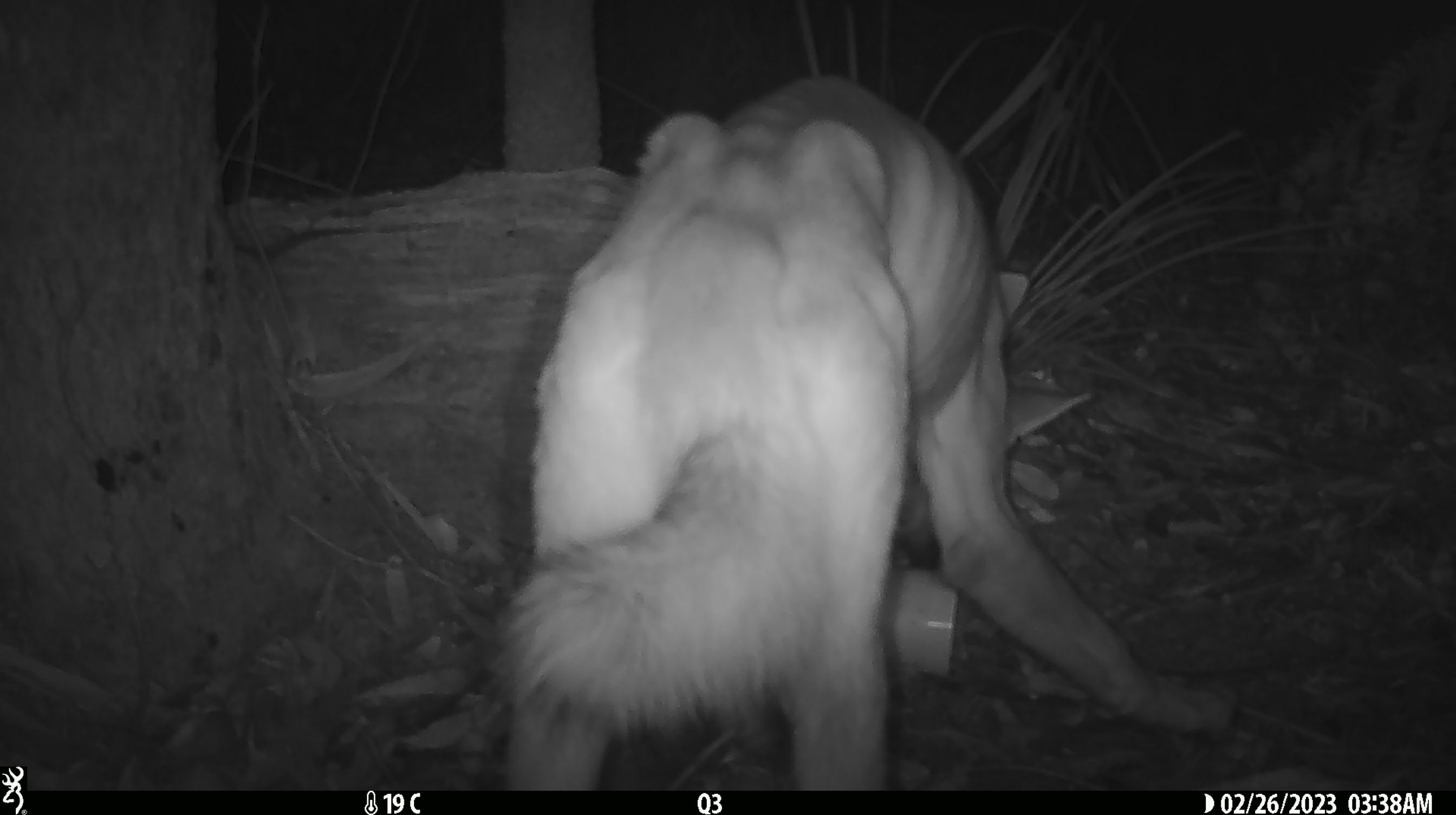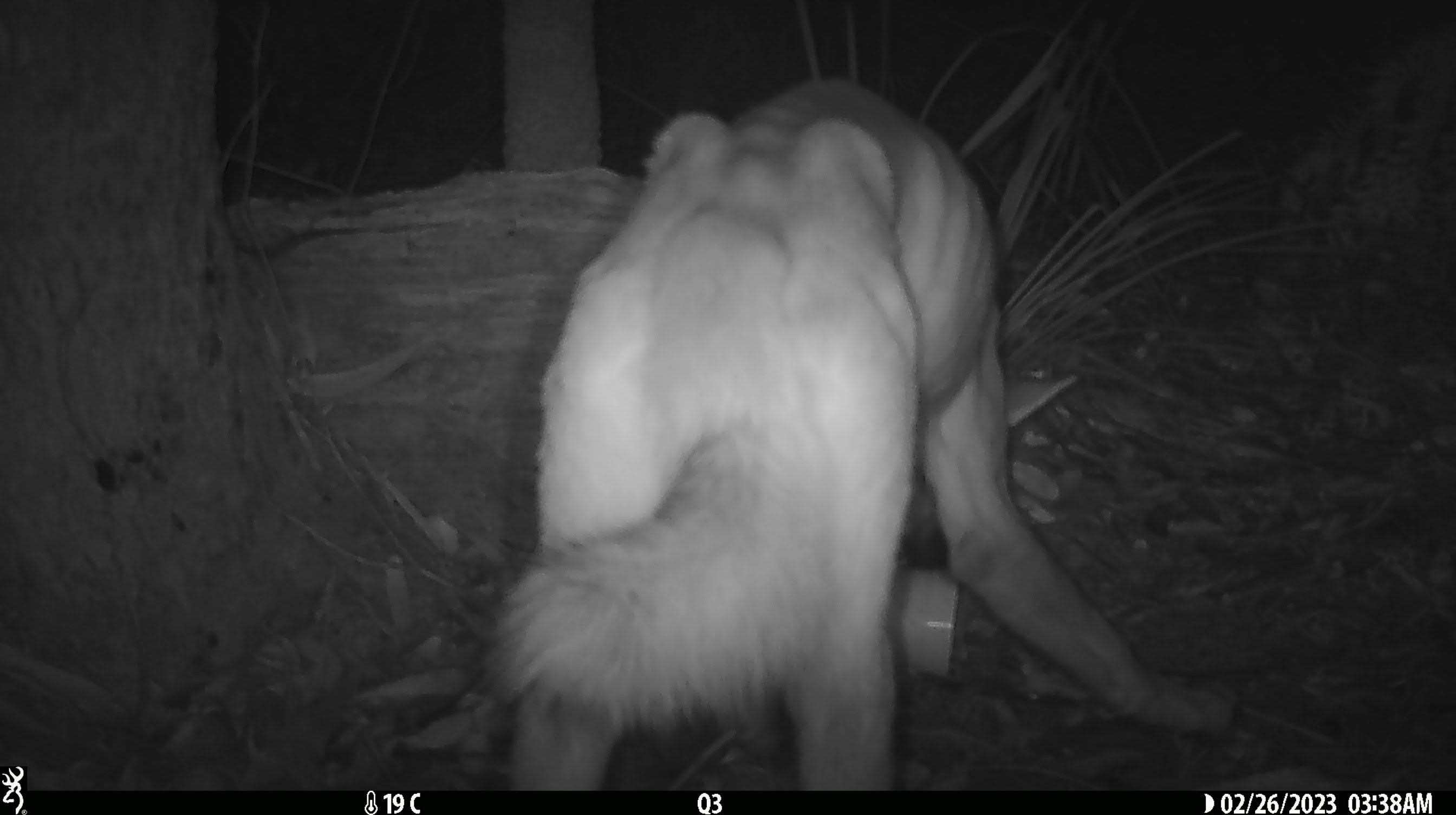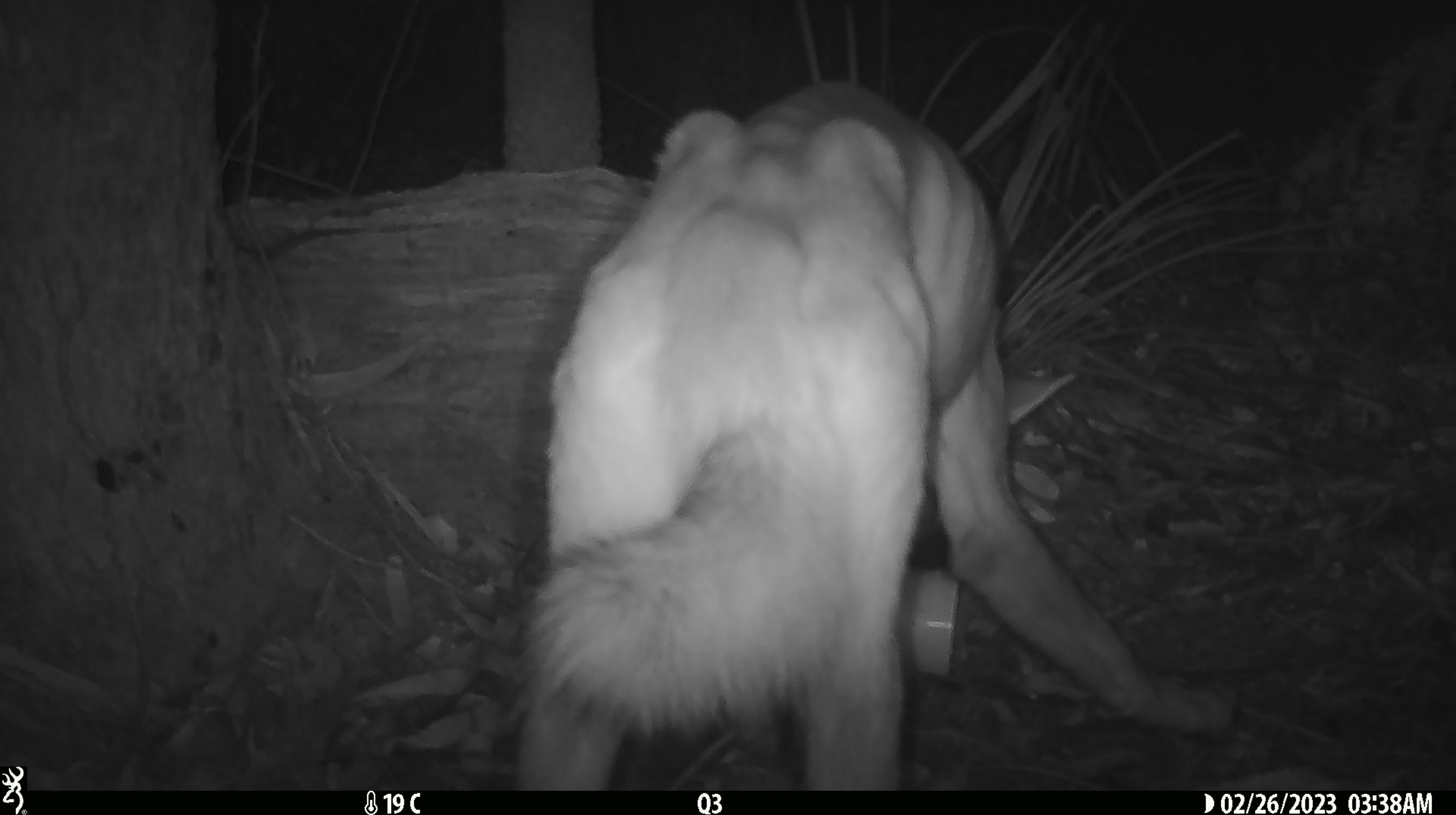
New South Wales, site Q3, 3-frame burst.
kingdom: Animalia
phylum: Chordata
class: Mammalia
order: Carnivora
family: Canidae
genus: Canis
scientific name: Canis familiaris dingo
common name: dingo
Dingo (Canis familiaris dingo).